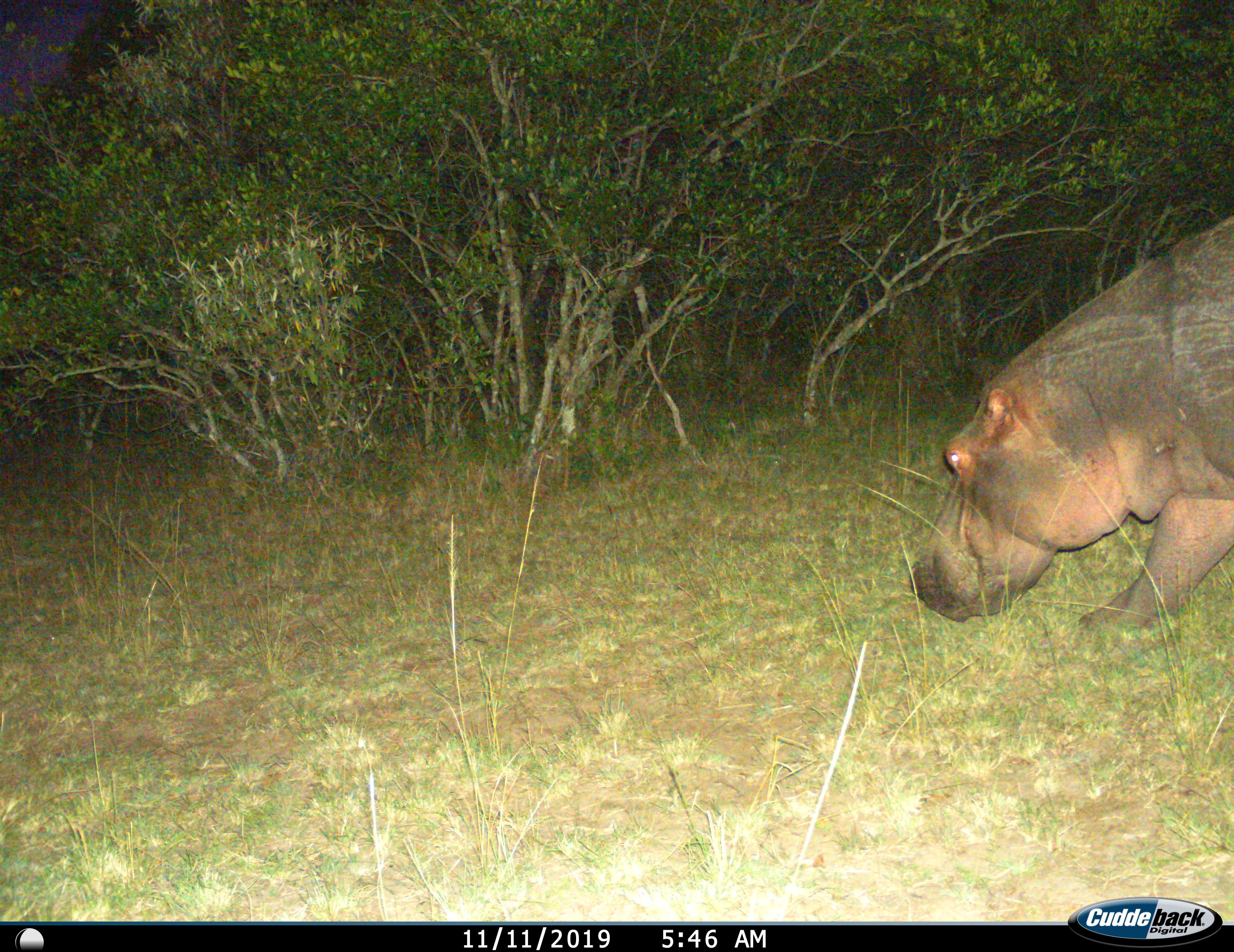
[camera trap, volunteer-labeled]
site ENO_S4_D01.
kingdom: Animalia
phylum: Chordata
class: Mammalia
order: Artiodactyla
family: Hippopotamidae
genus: Hippopotamus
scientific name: Hippopotamus amphibius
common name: hippopotamus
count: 1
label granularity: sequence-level